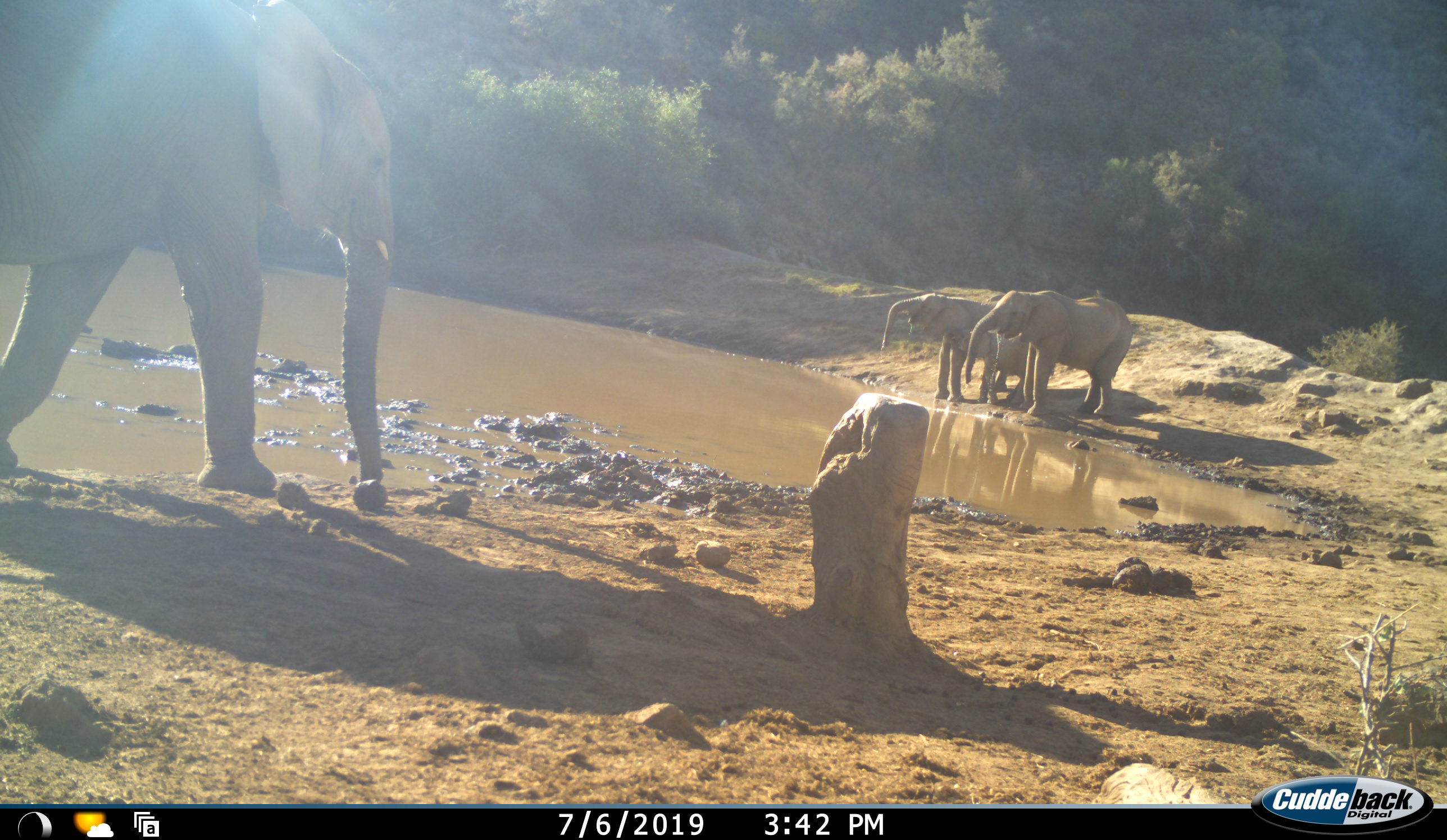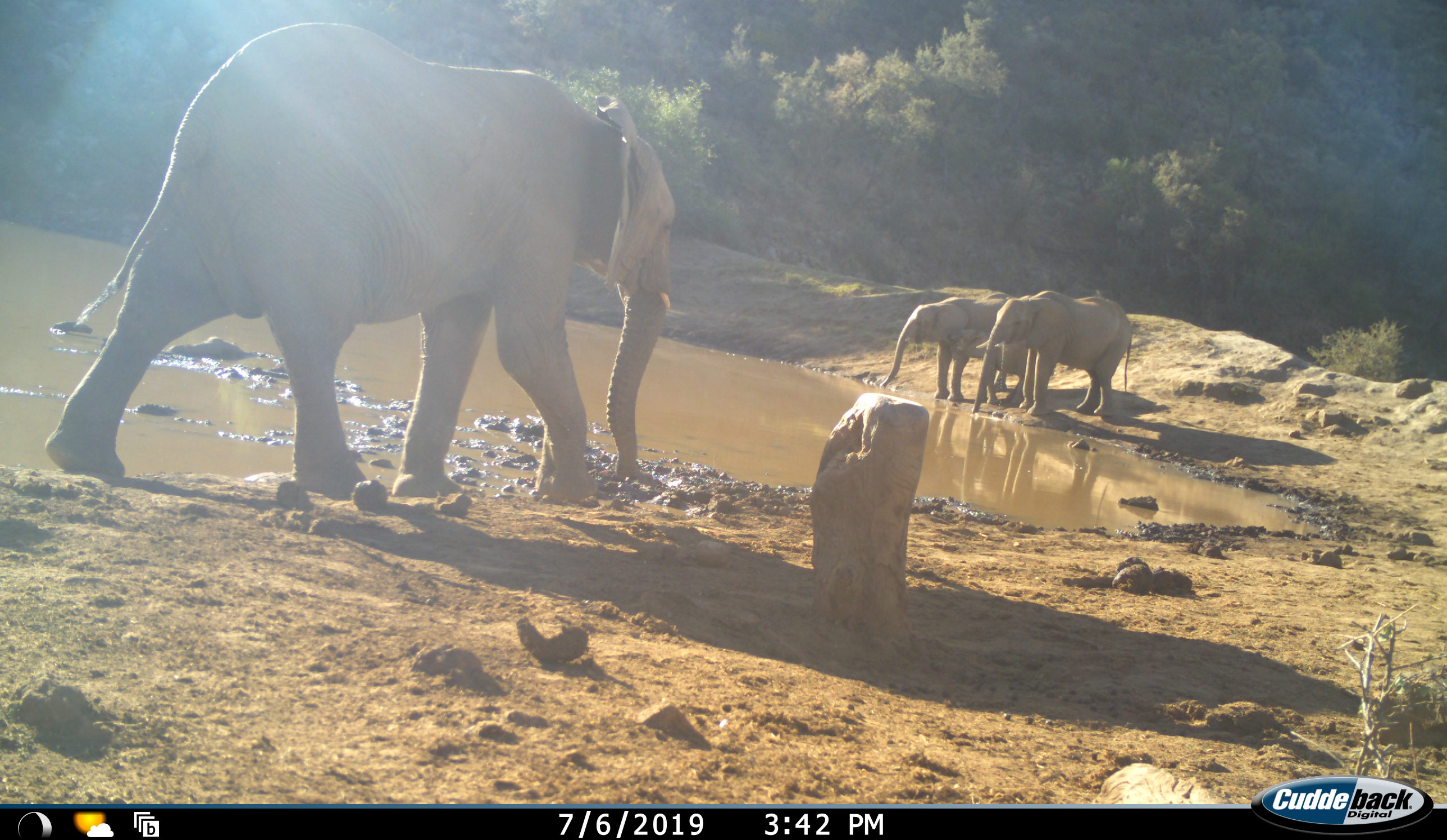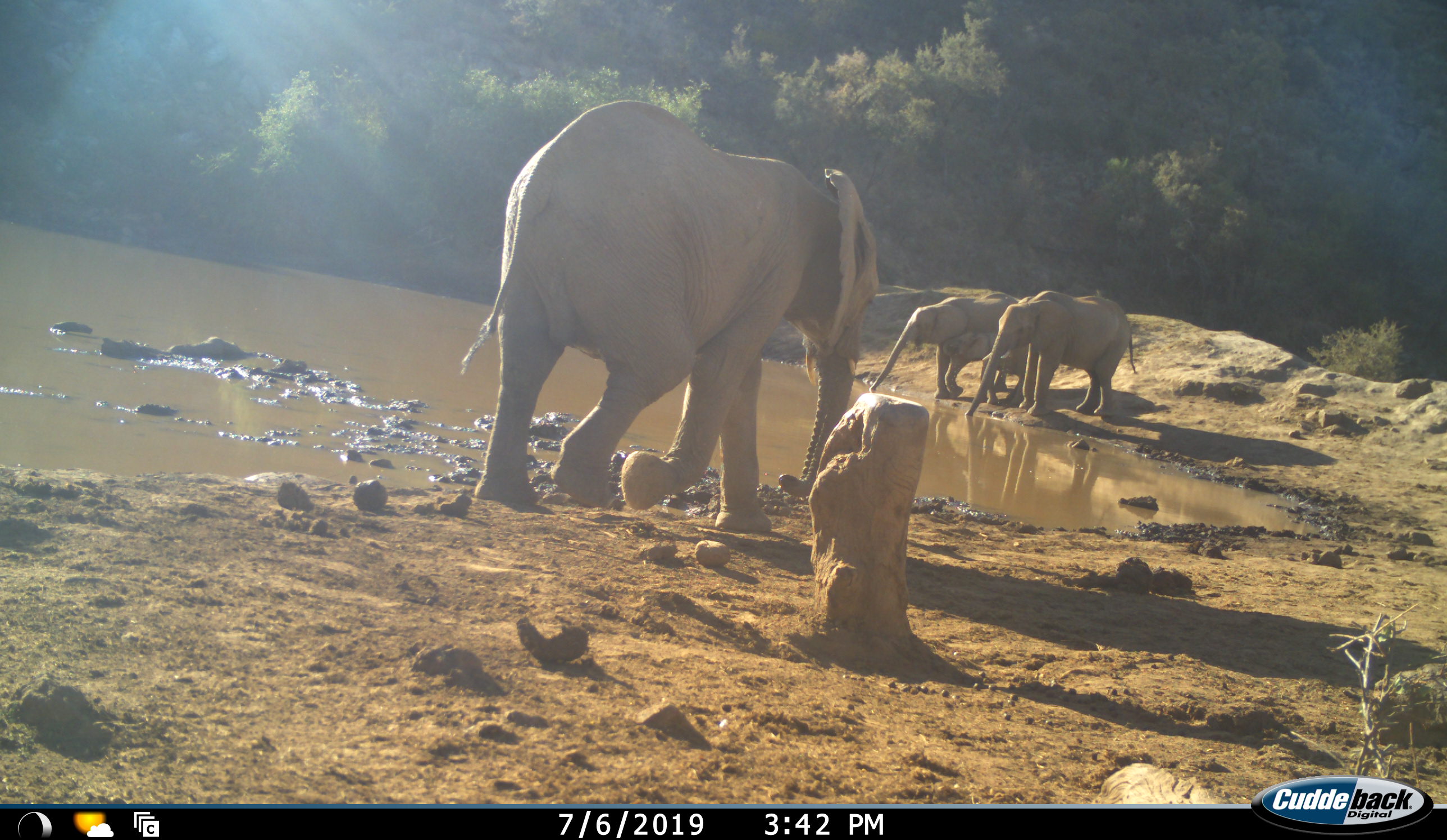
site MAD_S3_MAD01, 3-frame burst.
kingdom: Animalia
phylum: Chordata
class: Mammalia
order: Proboscidea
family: Elephantidae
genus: Loxodonta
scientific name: Loxodonta africana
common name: african bush elephant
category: elephant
Elephant (african bush elephant) (Loxodonta africana), count 3. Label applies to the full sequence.